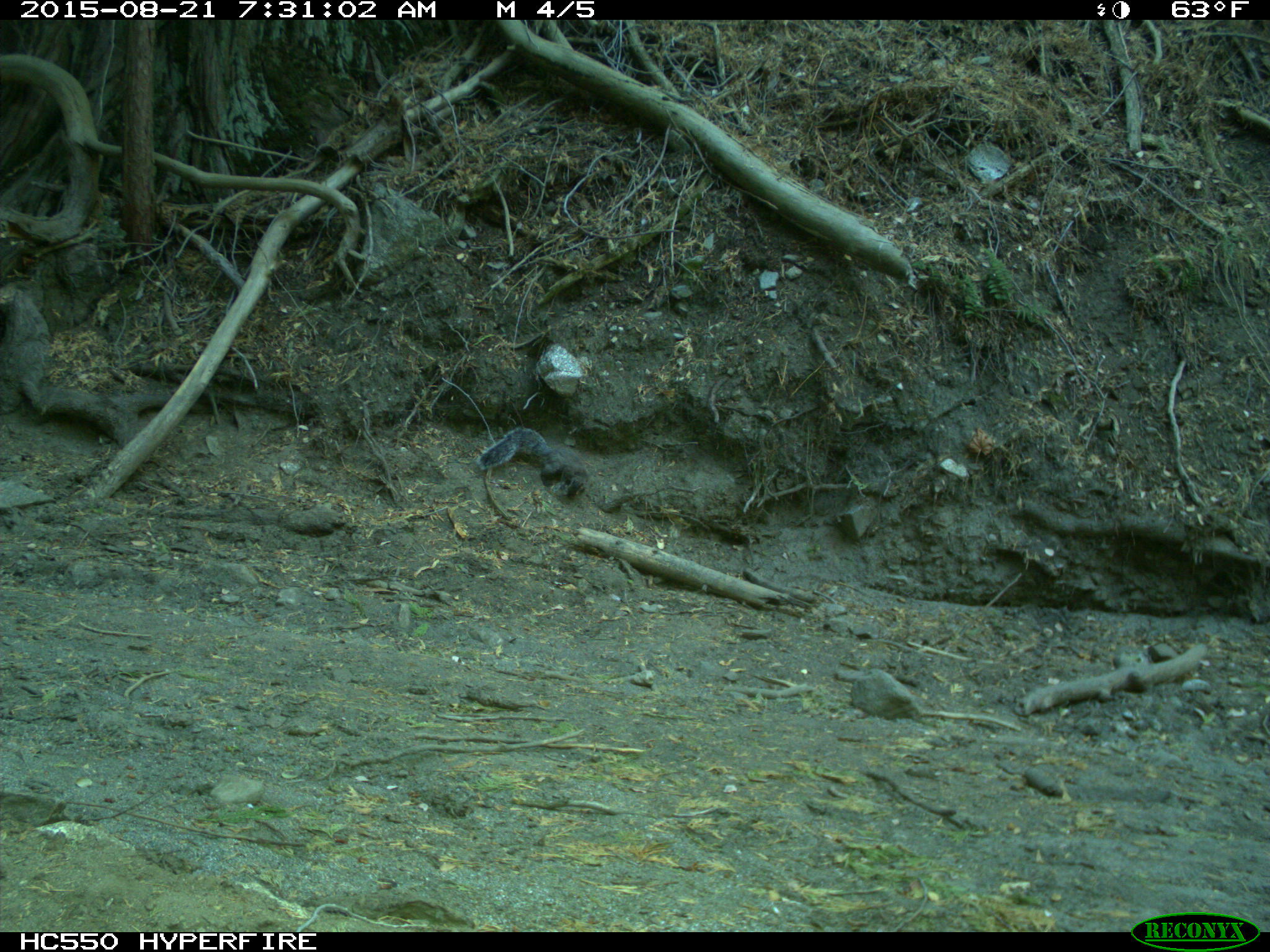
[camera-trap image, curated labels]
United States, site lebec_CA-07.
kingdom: Animalia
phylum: Chordata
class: Mammalia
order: Rodentia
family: Sciuridae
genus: Sciurus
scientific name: Sciurus carolinensis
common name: eastern gray squirrel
Sciurus carolinensis (eastern gray squirrel).